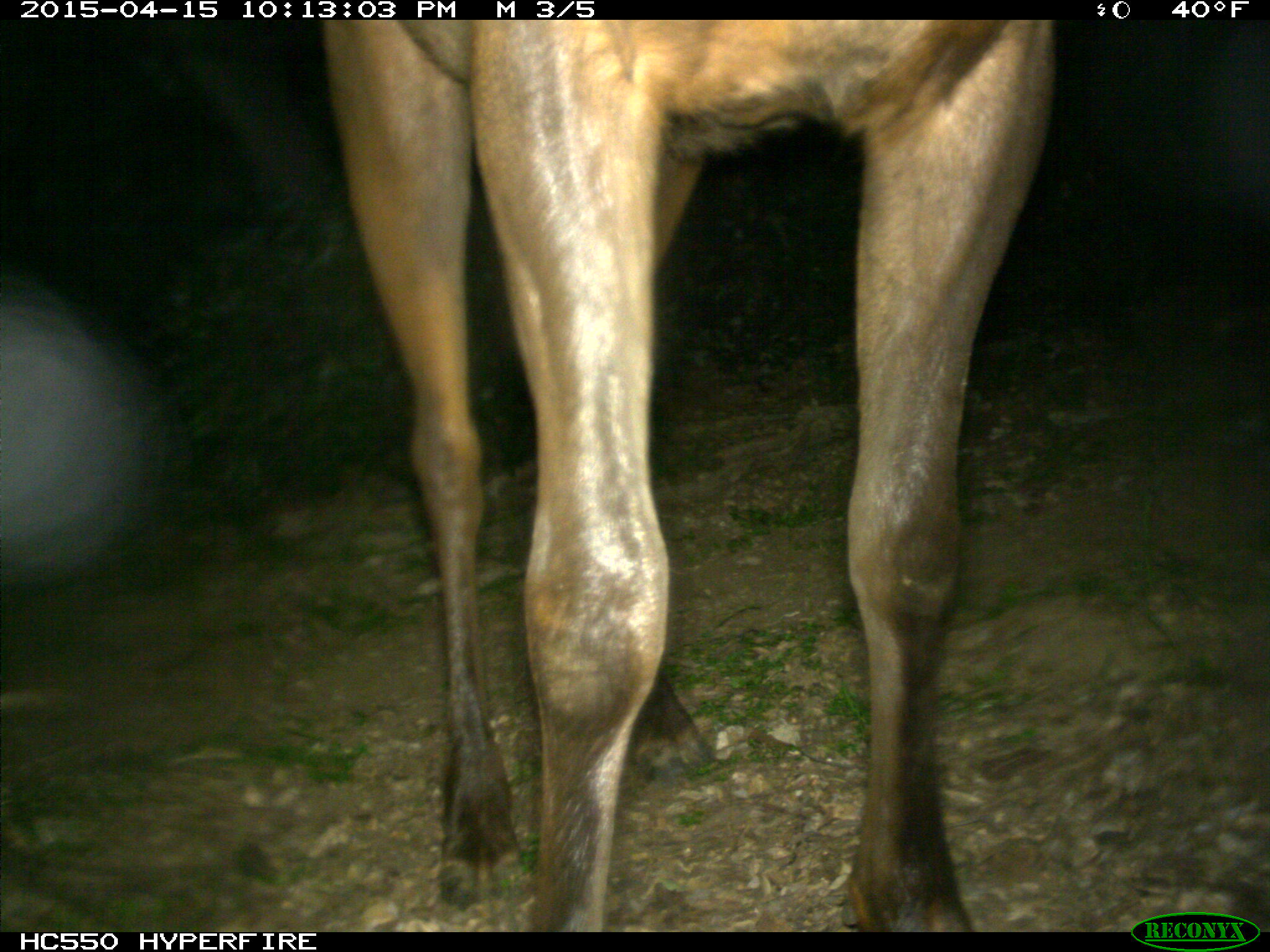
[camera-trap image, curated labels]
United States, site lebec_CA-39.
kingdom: Animalia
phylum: Chordata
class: Mammalia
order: Artiodactyla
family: Cervidae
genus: Cervus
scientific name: Cervus canadensis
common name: elk